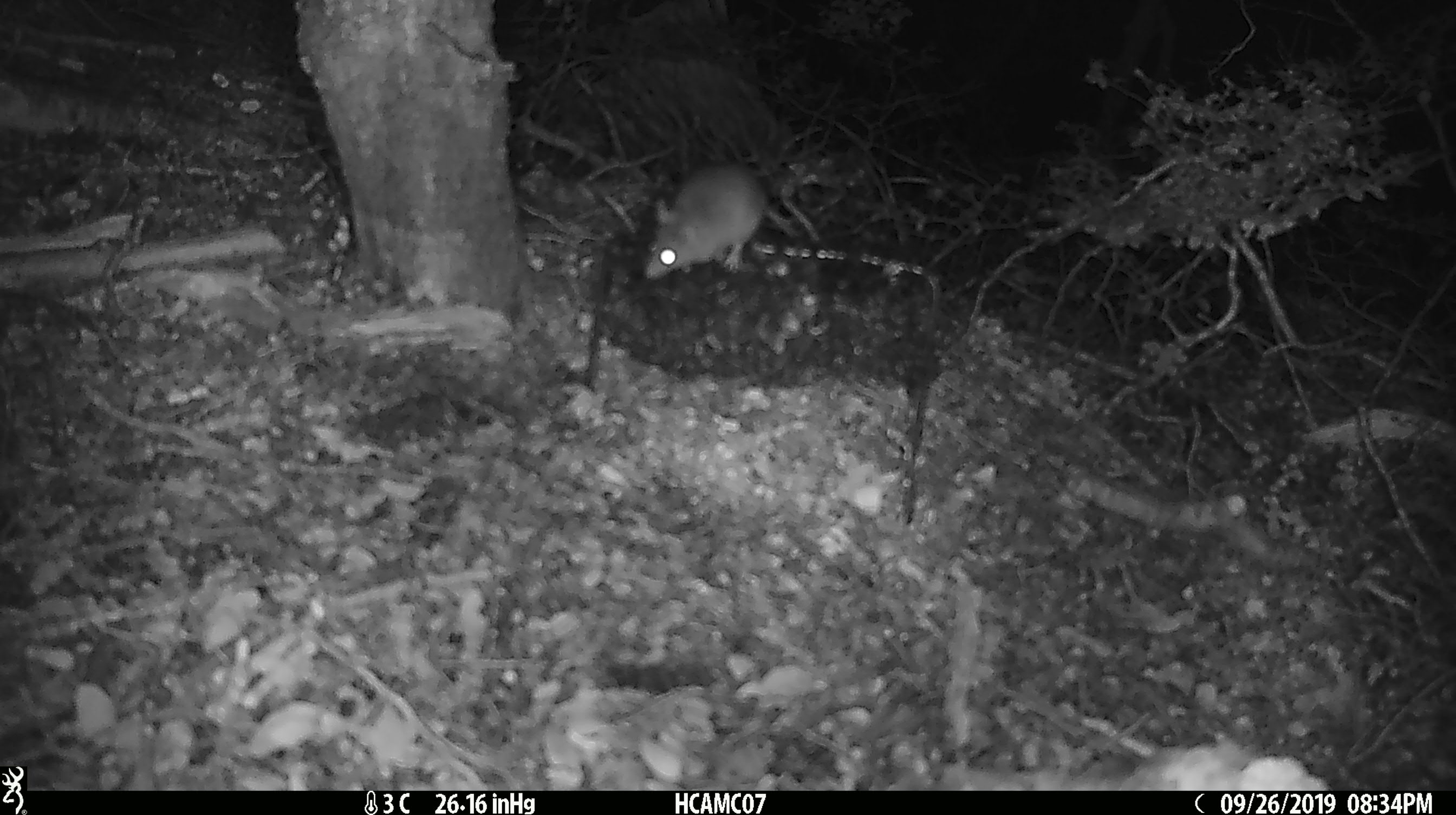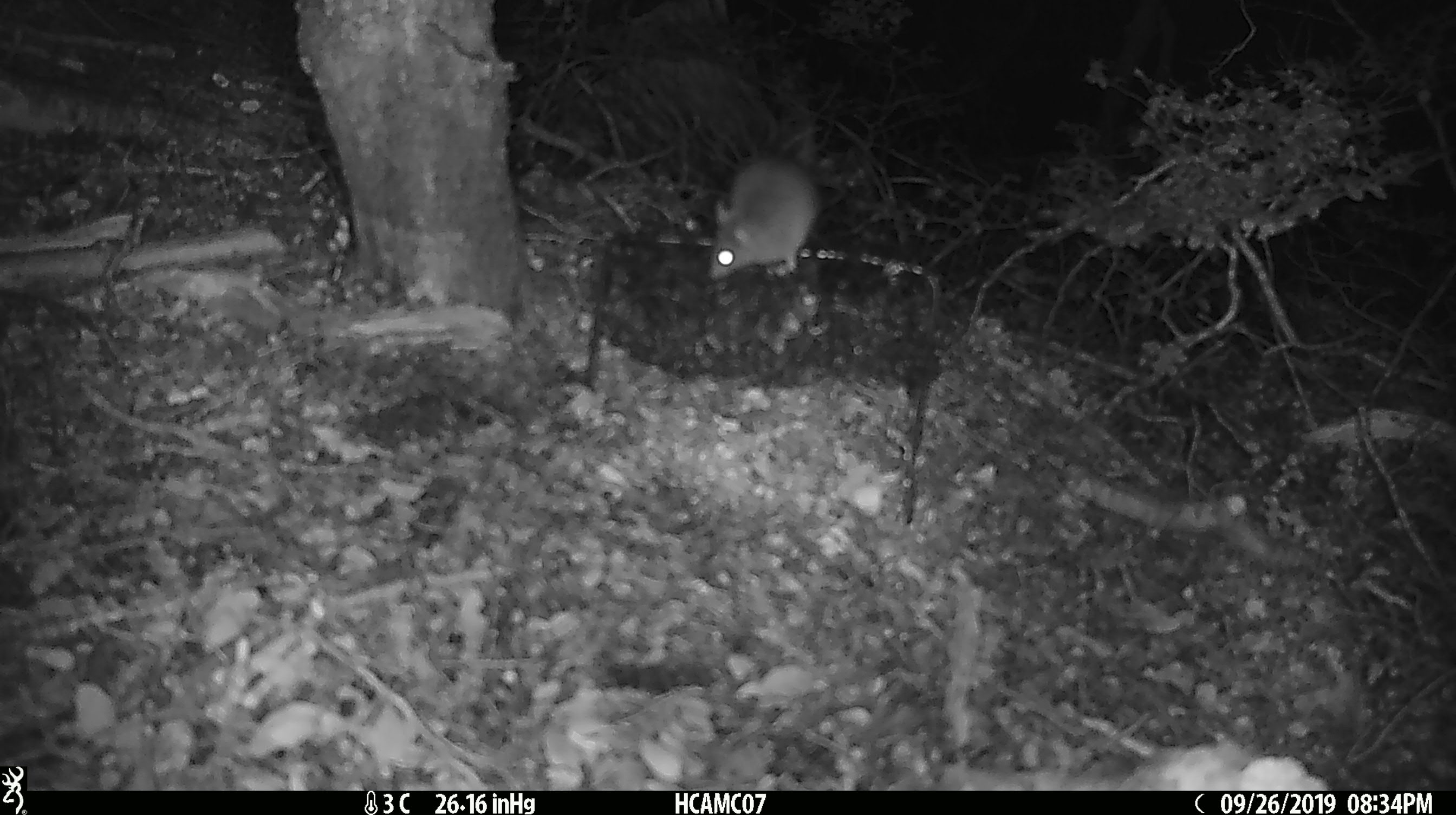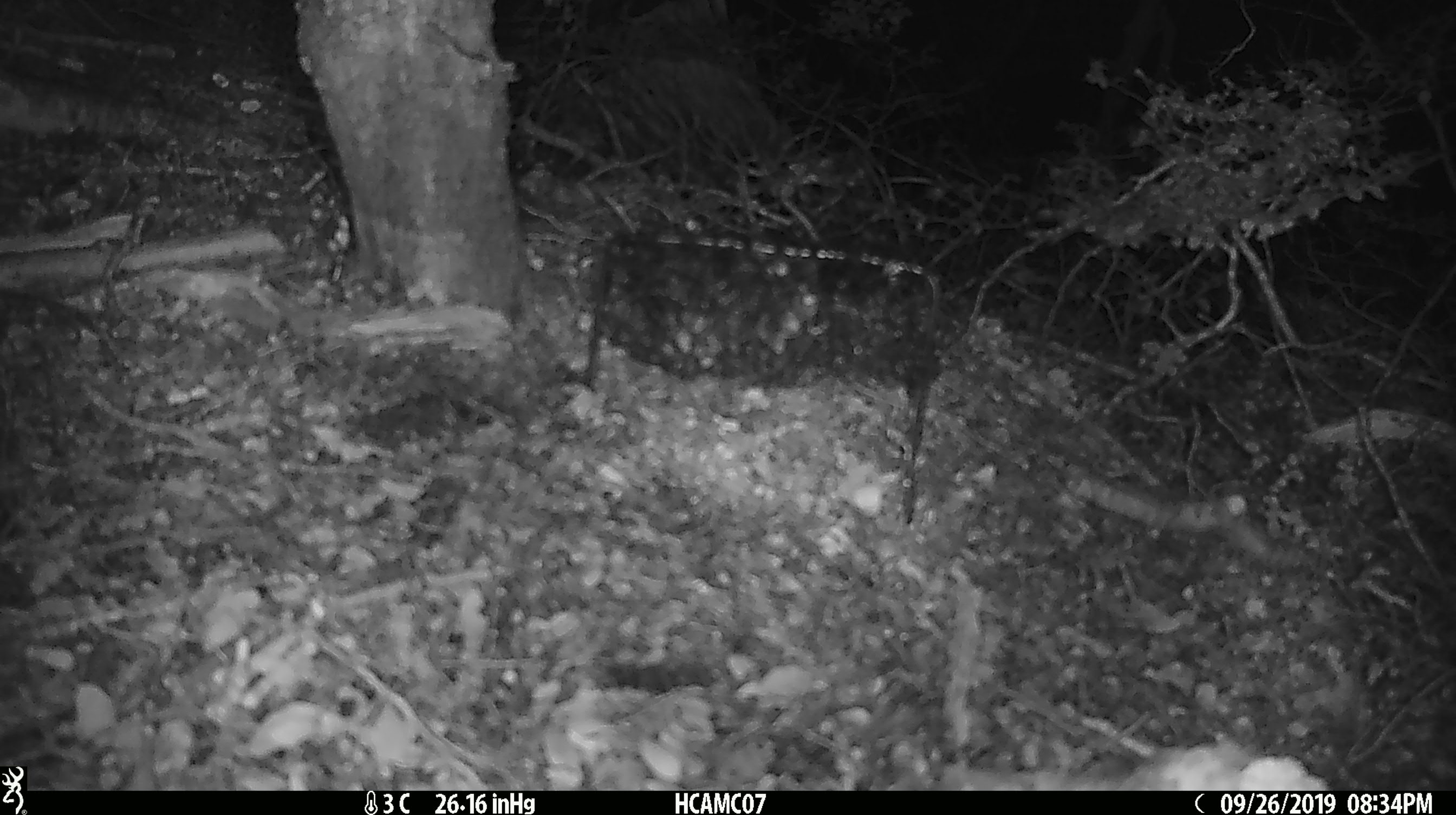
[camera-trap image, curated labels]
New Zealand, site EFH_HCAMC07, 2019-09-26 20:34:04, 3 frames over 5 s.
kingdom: Animalia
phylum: Chordata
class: Mammalia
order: Rodentia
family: Muridae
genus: Mus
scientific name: Mus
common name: mouse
Mouse (Mus).